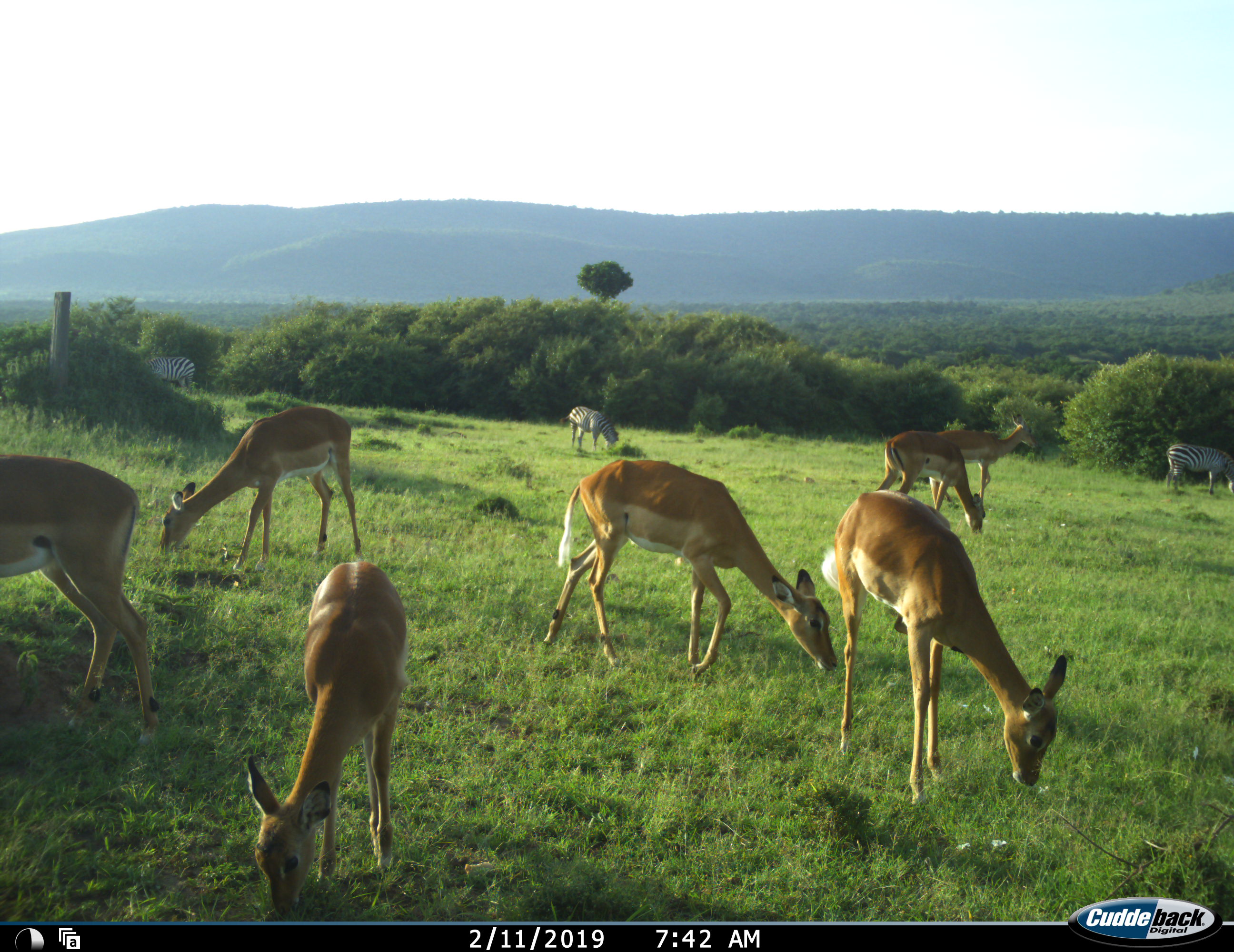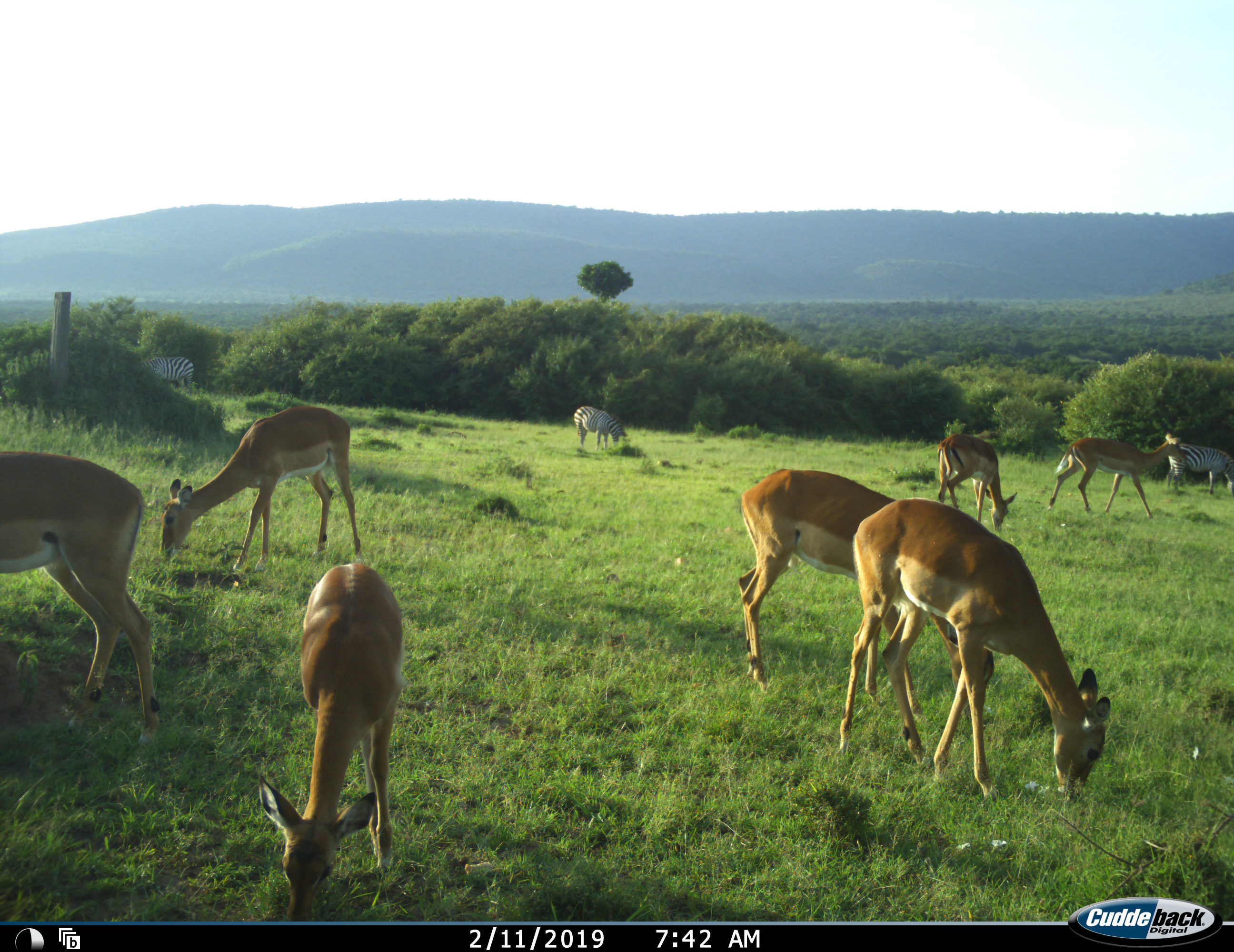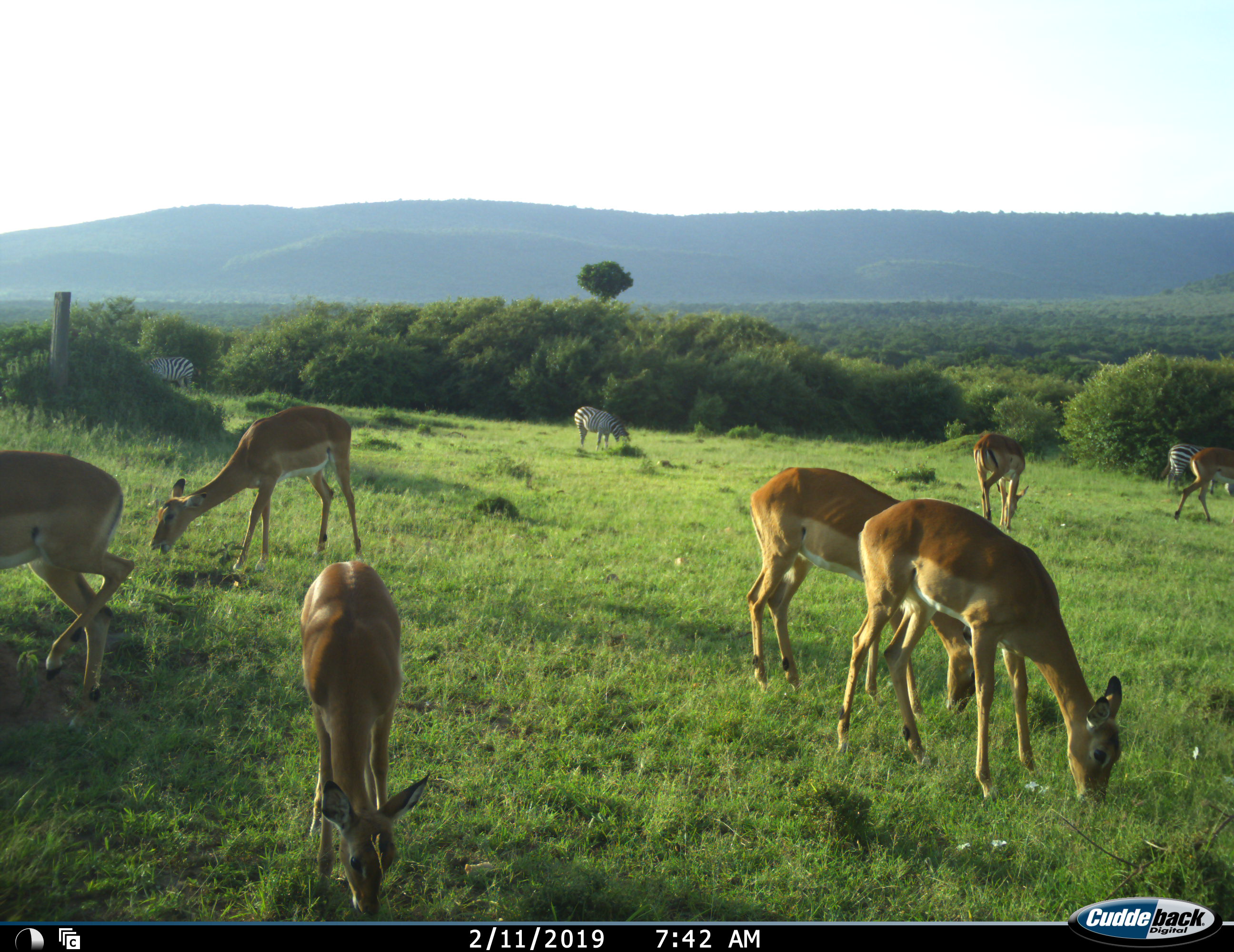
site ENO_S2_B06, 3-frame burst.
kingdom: Animalia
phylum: Chordata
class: Mammalia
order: Artiodactyla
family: Bovidae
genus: Aepyceros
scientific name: Aepyceros melampus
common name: impala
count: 7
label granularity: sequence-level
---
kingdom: Animalia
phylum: Chordata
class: Mammalia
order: Perissodactyla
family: Equidae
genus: Equus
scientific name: Equus quagga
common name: plains zebra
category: zebraplains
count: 3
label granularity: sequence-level